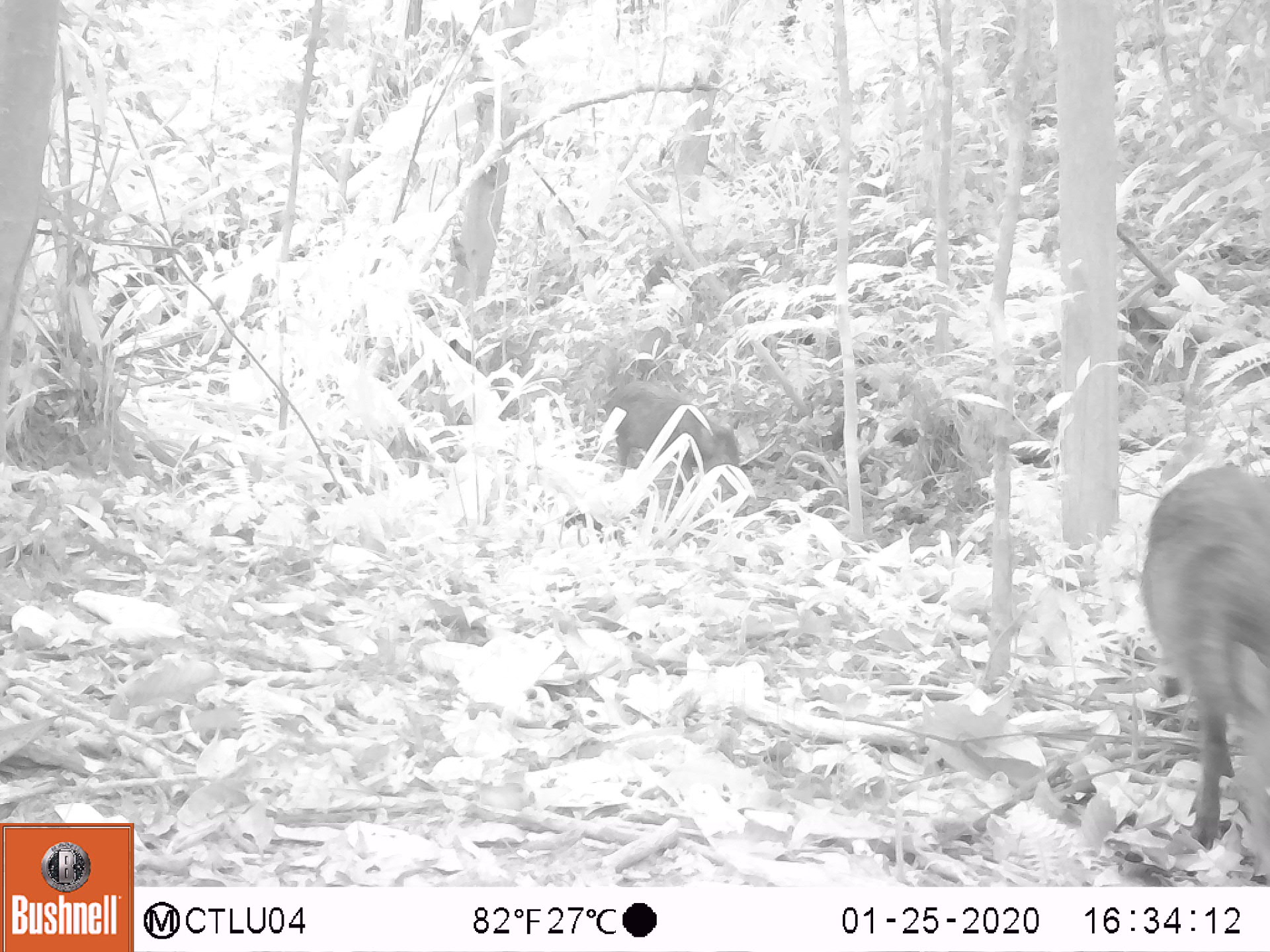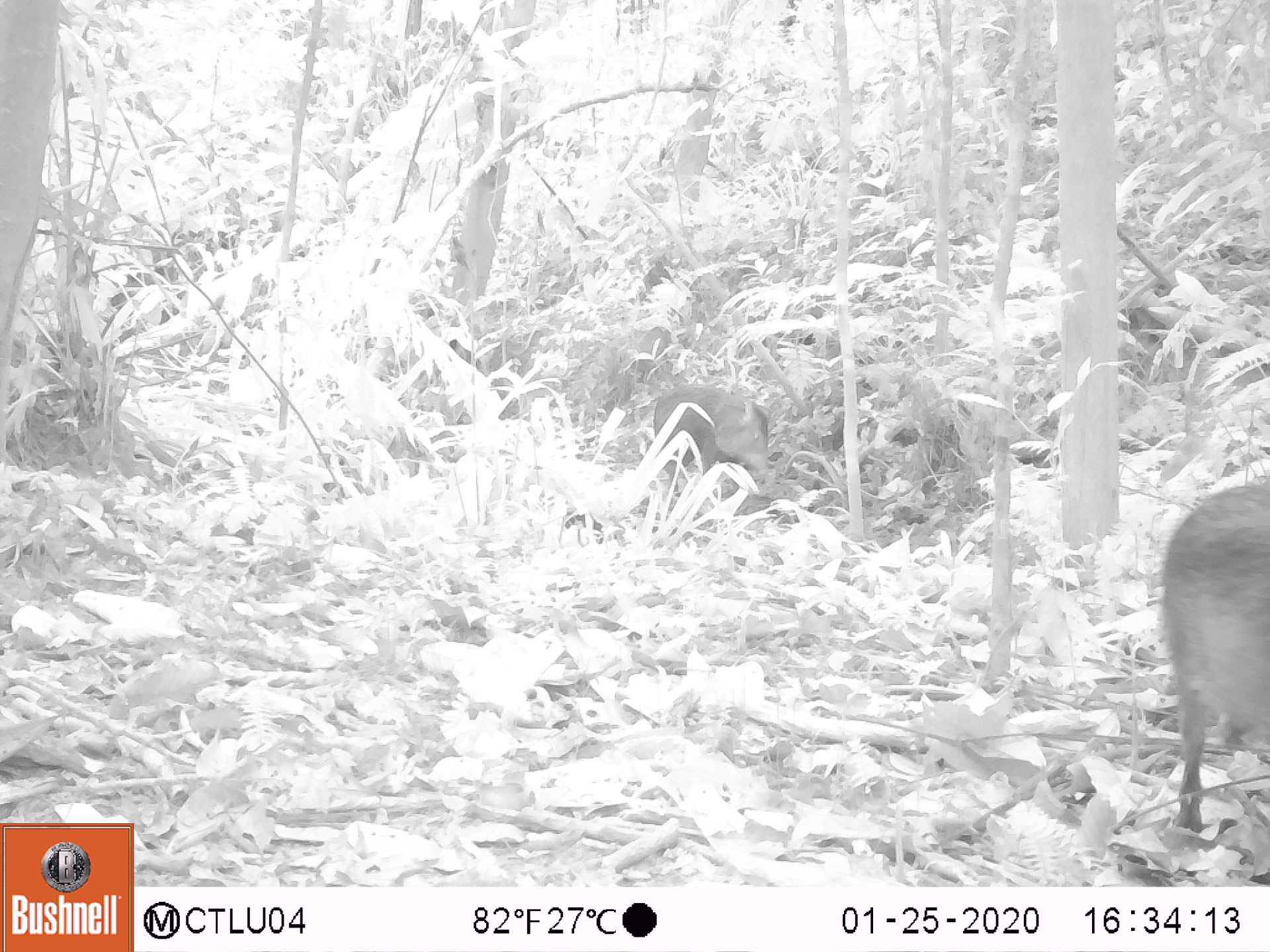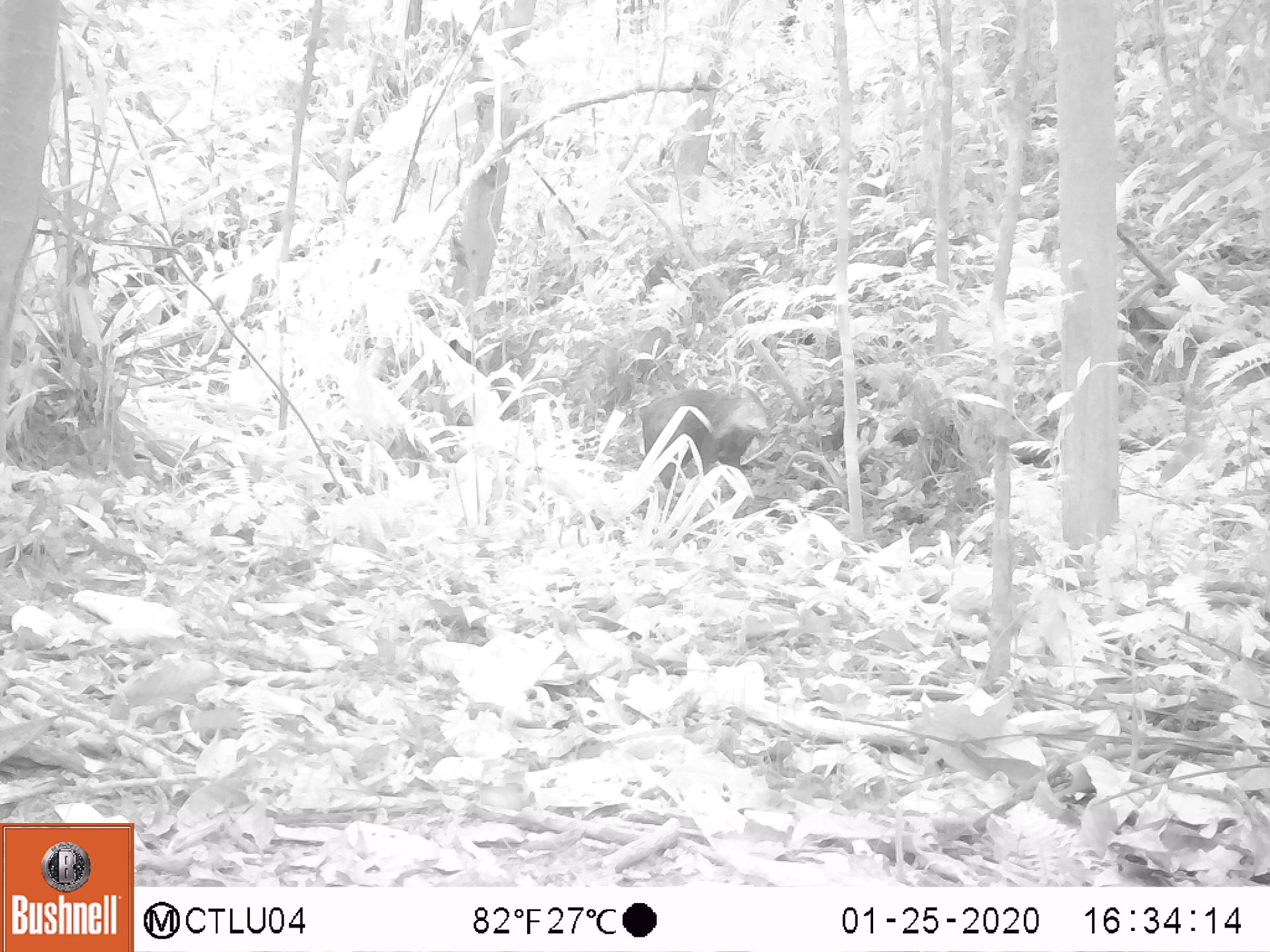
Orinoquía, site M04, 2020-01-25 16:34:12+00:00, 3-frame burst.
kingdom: Animalia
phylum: Chordata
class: Mammalia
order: Artiodactyla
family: Tayassuidae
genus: Pecari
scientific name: Pecari tajacu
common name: collared peccary